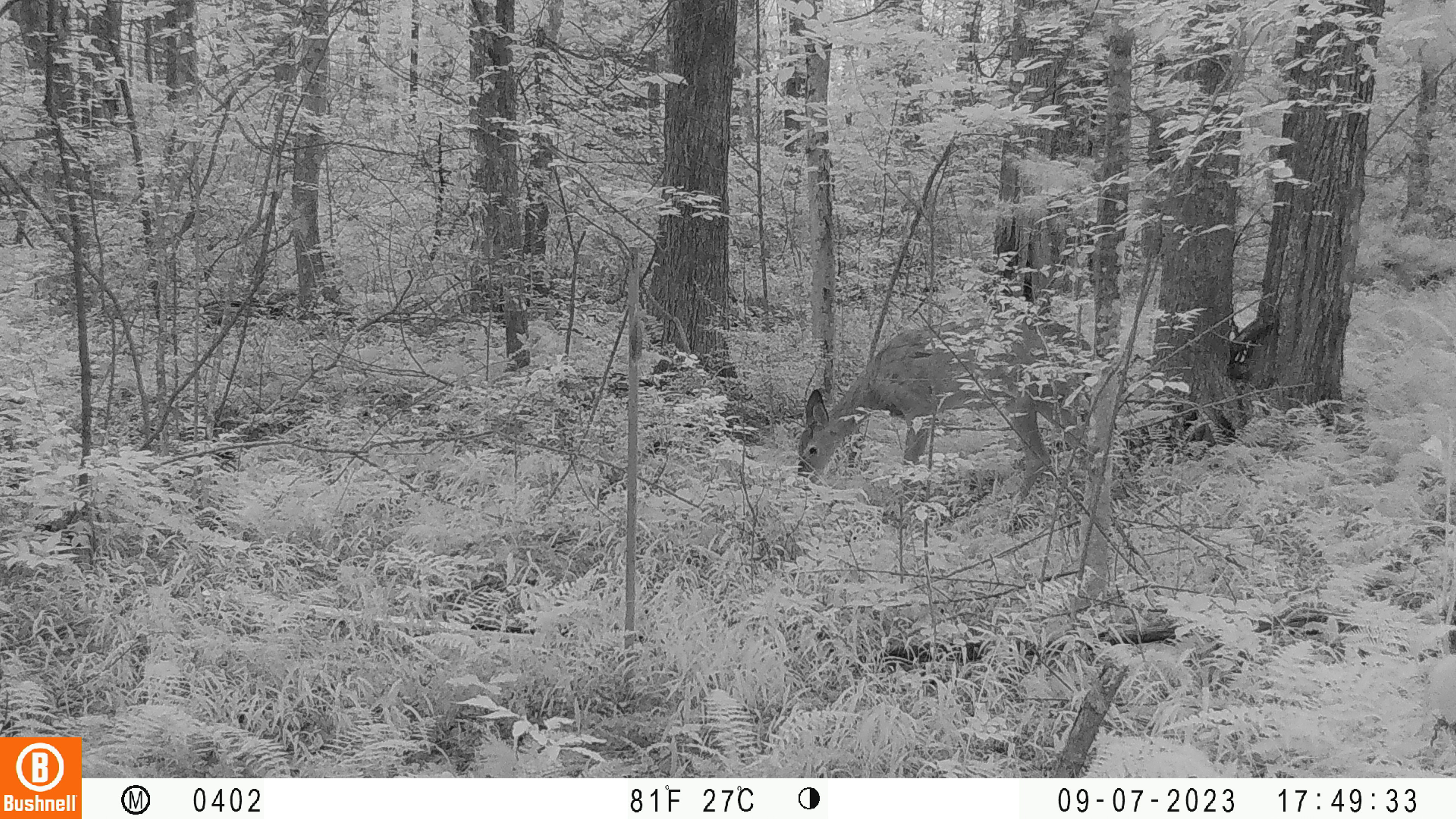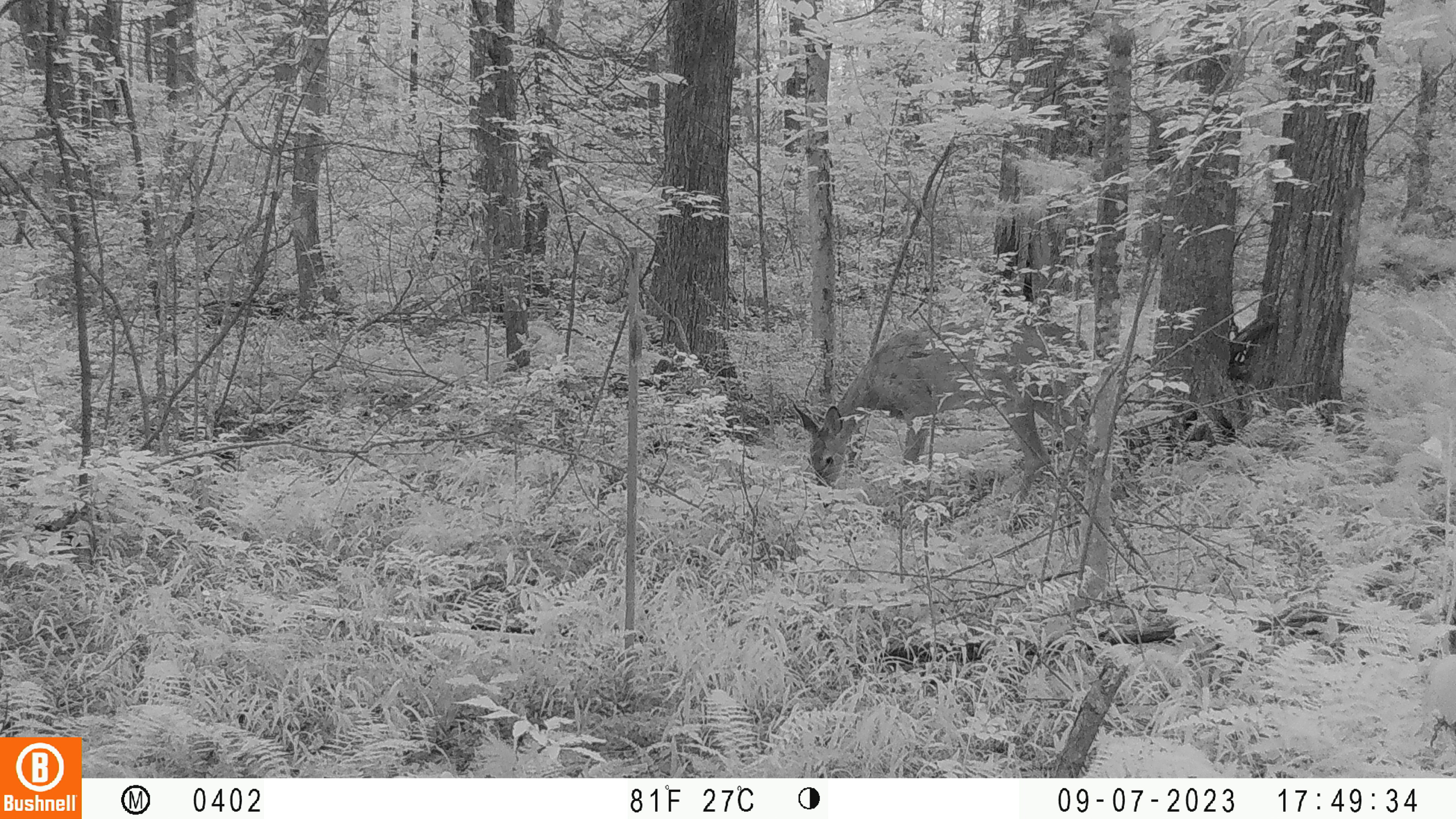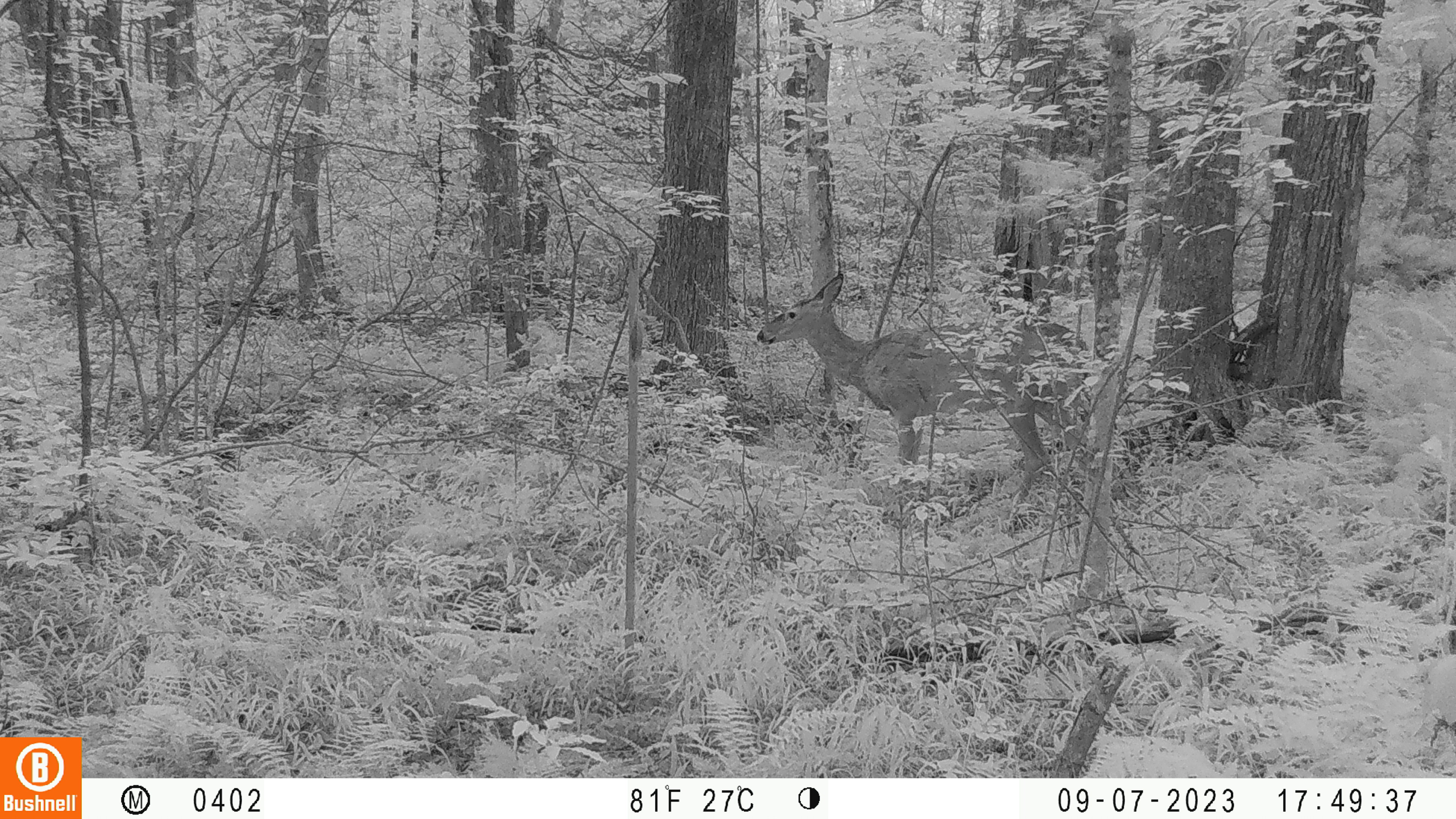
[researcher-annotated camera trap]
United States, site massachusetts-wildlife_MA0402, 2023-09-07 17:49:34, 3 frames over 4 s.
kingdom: Animalia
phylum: Chordata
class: Mammalia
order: Artiodactyla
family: Cervidae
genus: Odocoileus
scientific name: Odocoileus virginianus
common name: white-tailed deer